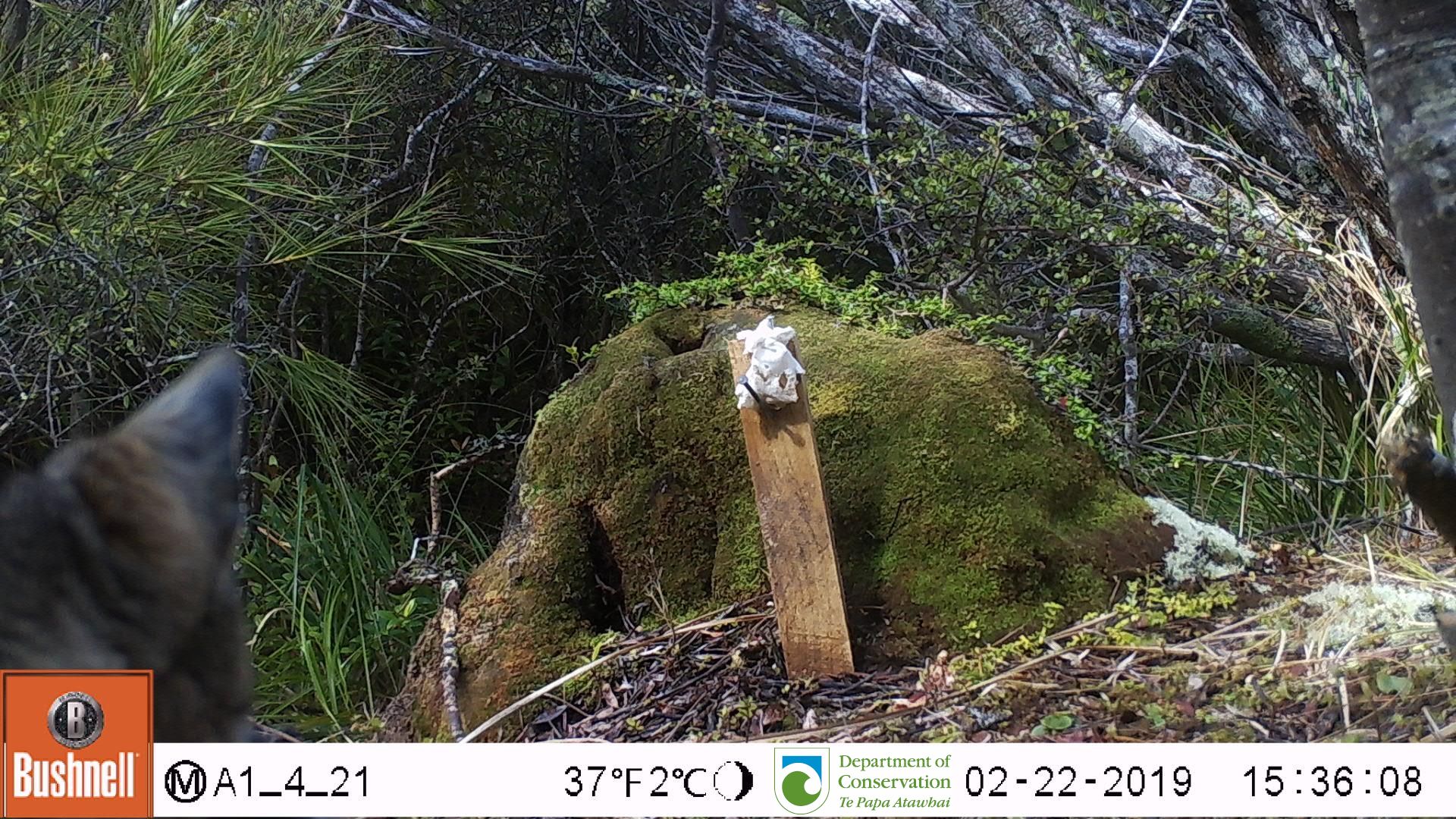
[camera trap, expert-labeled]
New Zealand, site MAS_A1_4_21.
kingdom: Animalia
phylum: Chordata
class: Mammalia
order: Carnivora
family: Felidae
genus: Felis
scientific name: Felis catus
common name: domestic cat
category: cat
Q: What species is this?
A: Cat (domestic cat) (Felis catus).